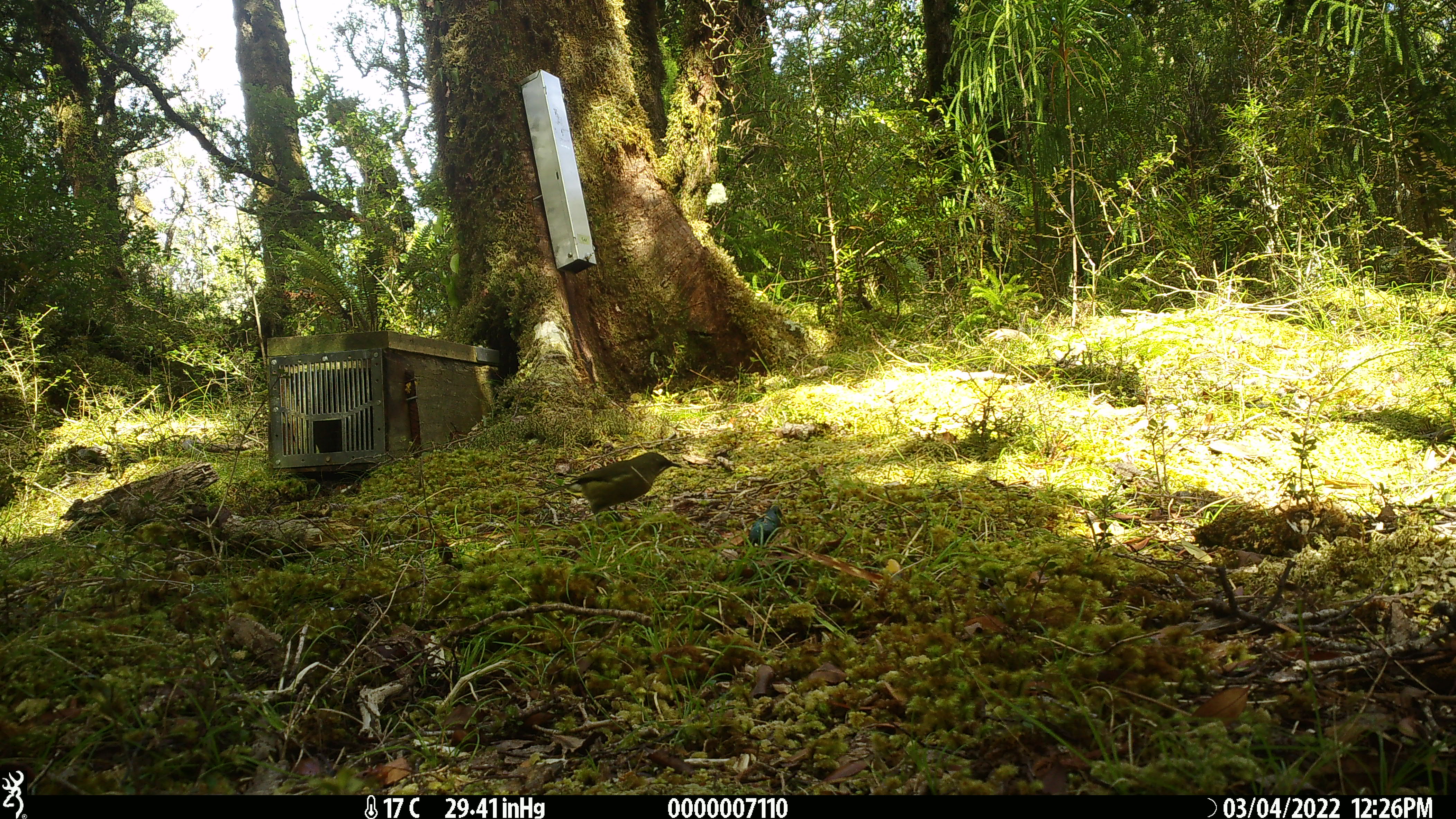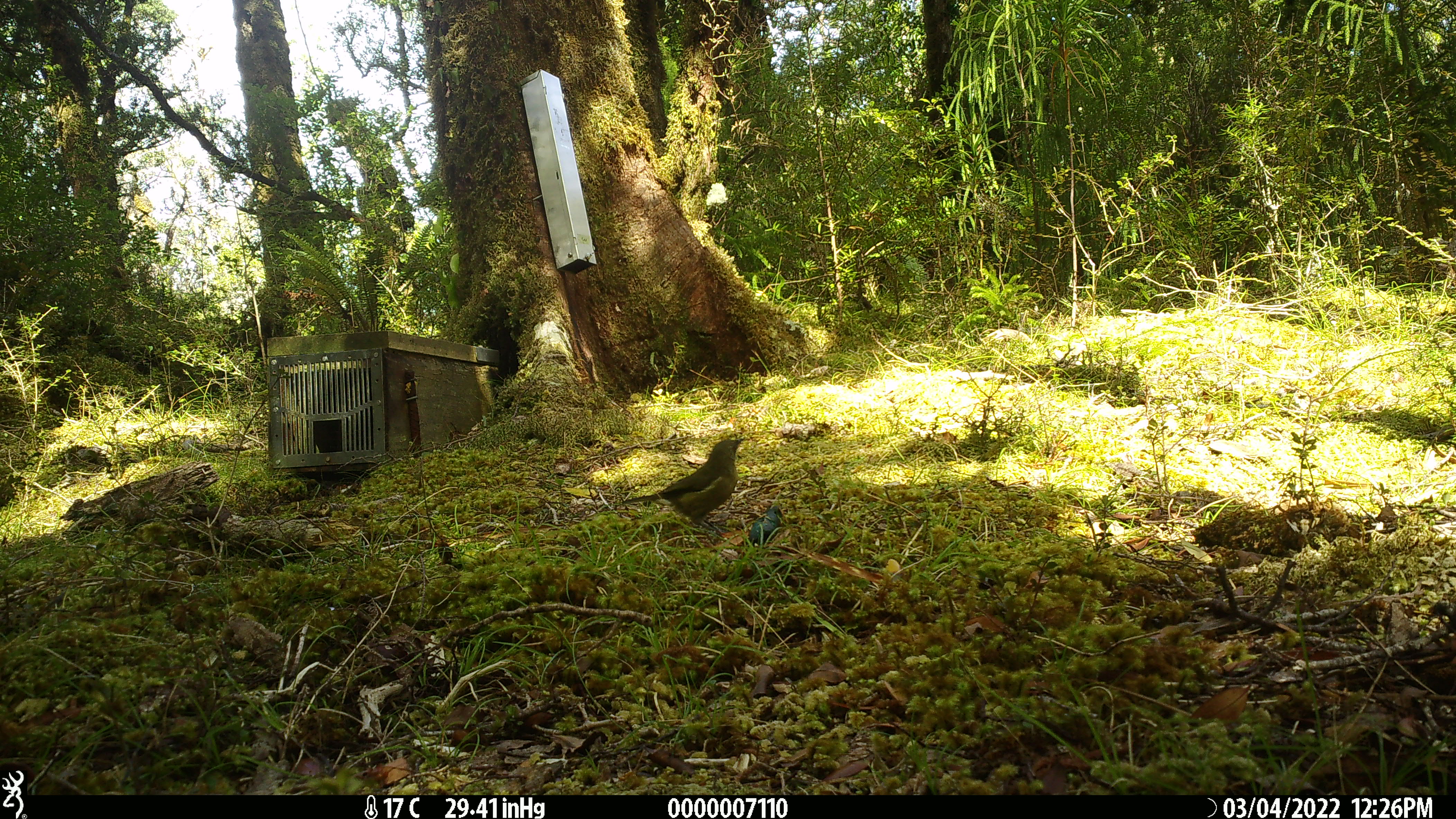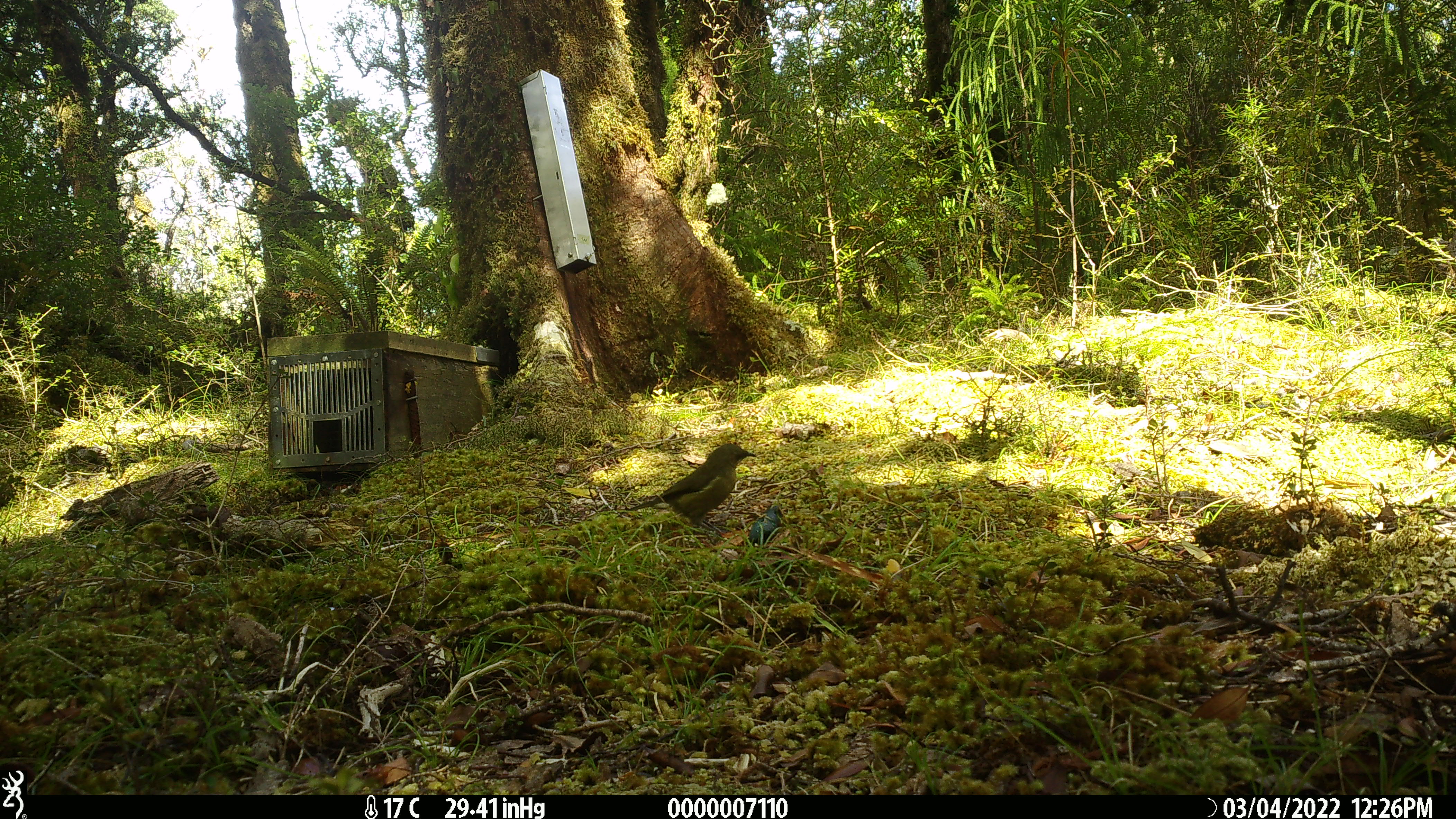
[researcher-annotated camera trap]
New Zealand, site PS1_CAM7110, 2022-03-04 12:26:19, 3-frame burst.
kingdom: Animalia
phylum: Chordata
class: Aves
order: Passeriformes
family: Meliphagidae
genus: Anthornis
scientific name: Anthornis melanura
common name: new zealand bellbird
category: bellbird